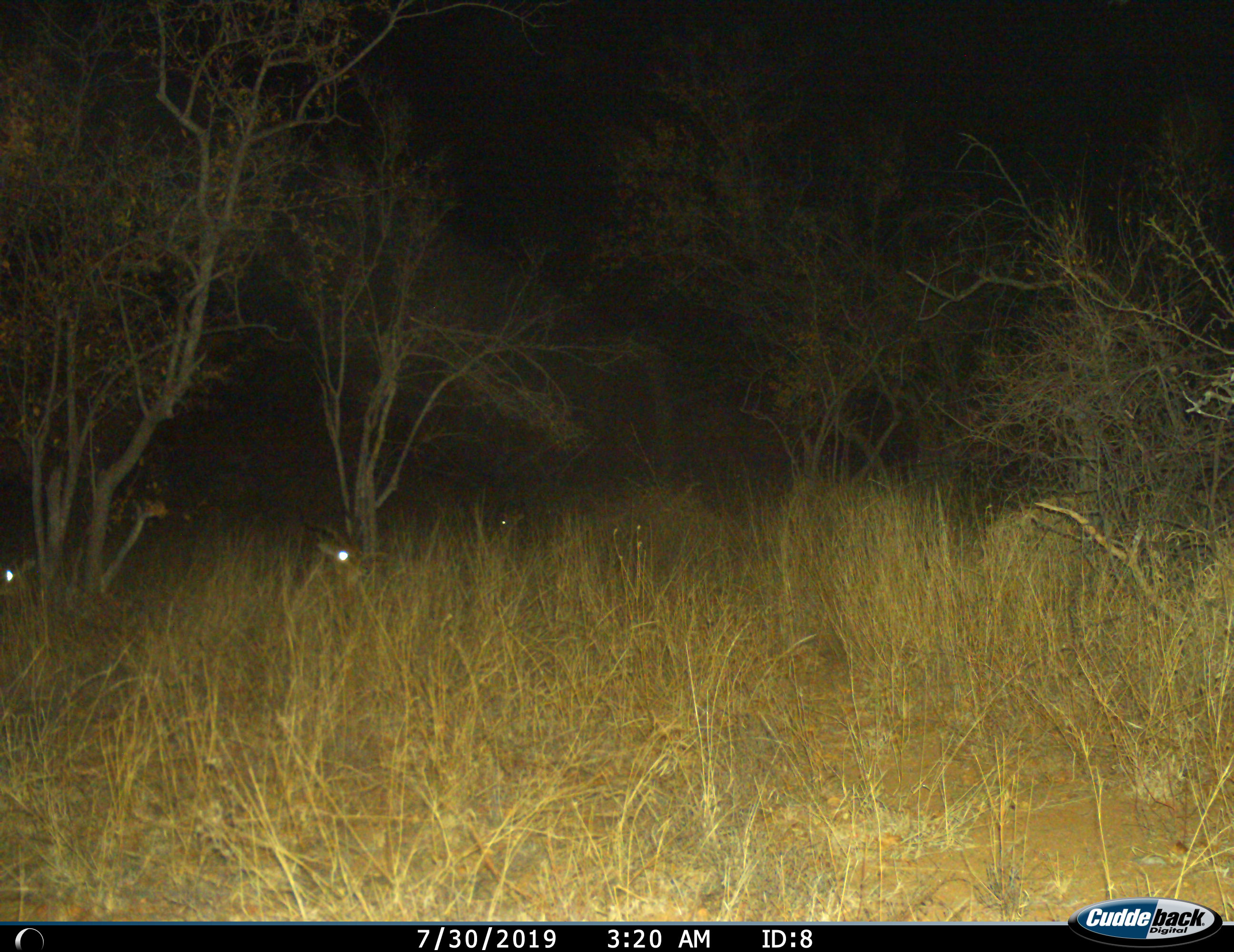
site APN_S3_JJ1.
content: unidentified animal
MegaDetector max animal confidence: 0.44